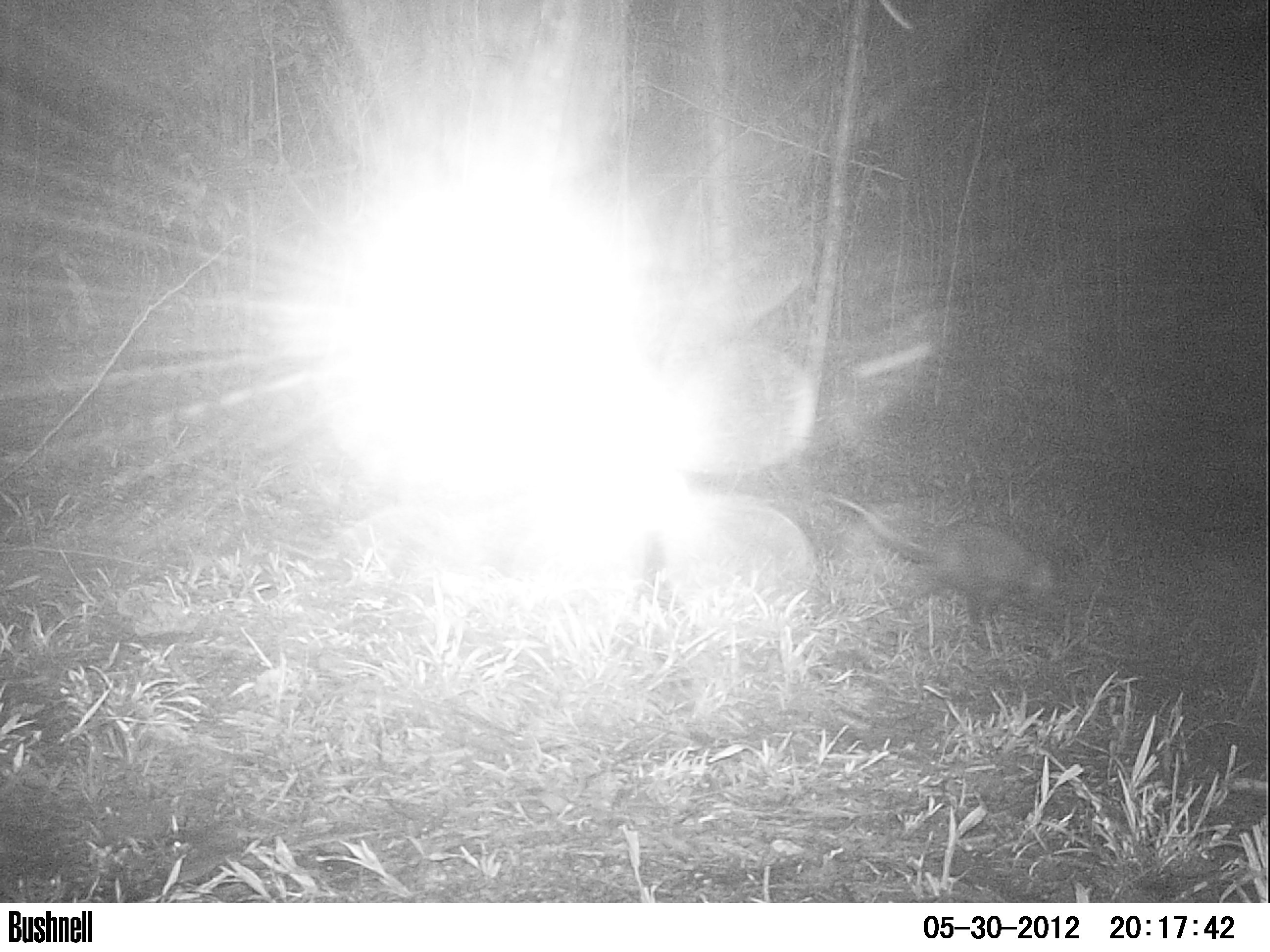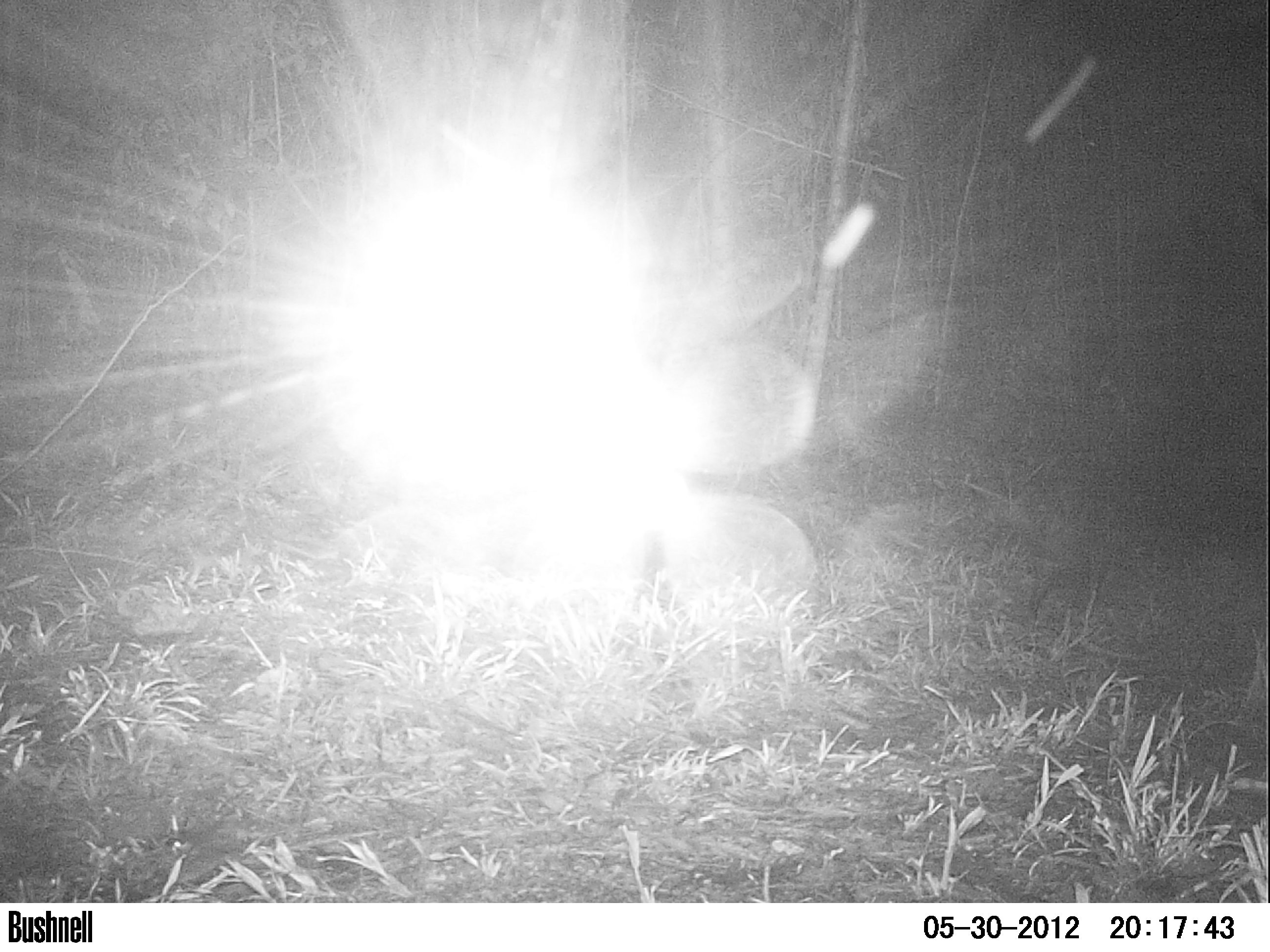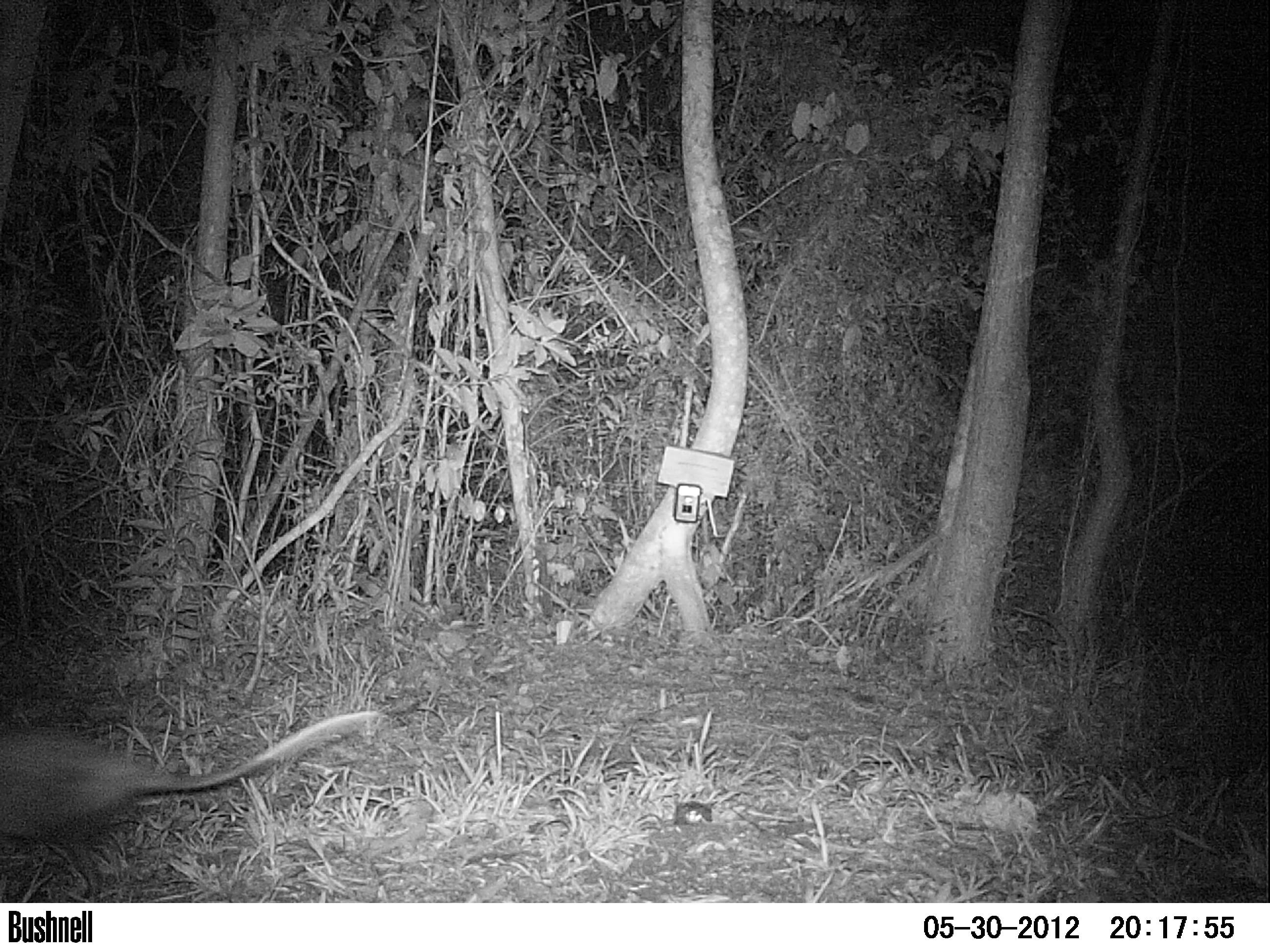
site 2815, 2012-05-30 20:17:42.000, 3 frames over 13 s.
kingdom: Animalia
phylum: Chordata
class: Mammalia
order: Didelphimorphia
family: Didelphidae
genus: Didelphis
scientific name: Didelphis virginiana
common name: virginia opossum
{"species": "Didelphis virginiana (virginia opossum)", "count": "1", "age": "adult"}